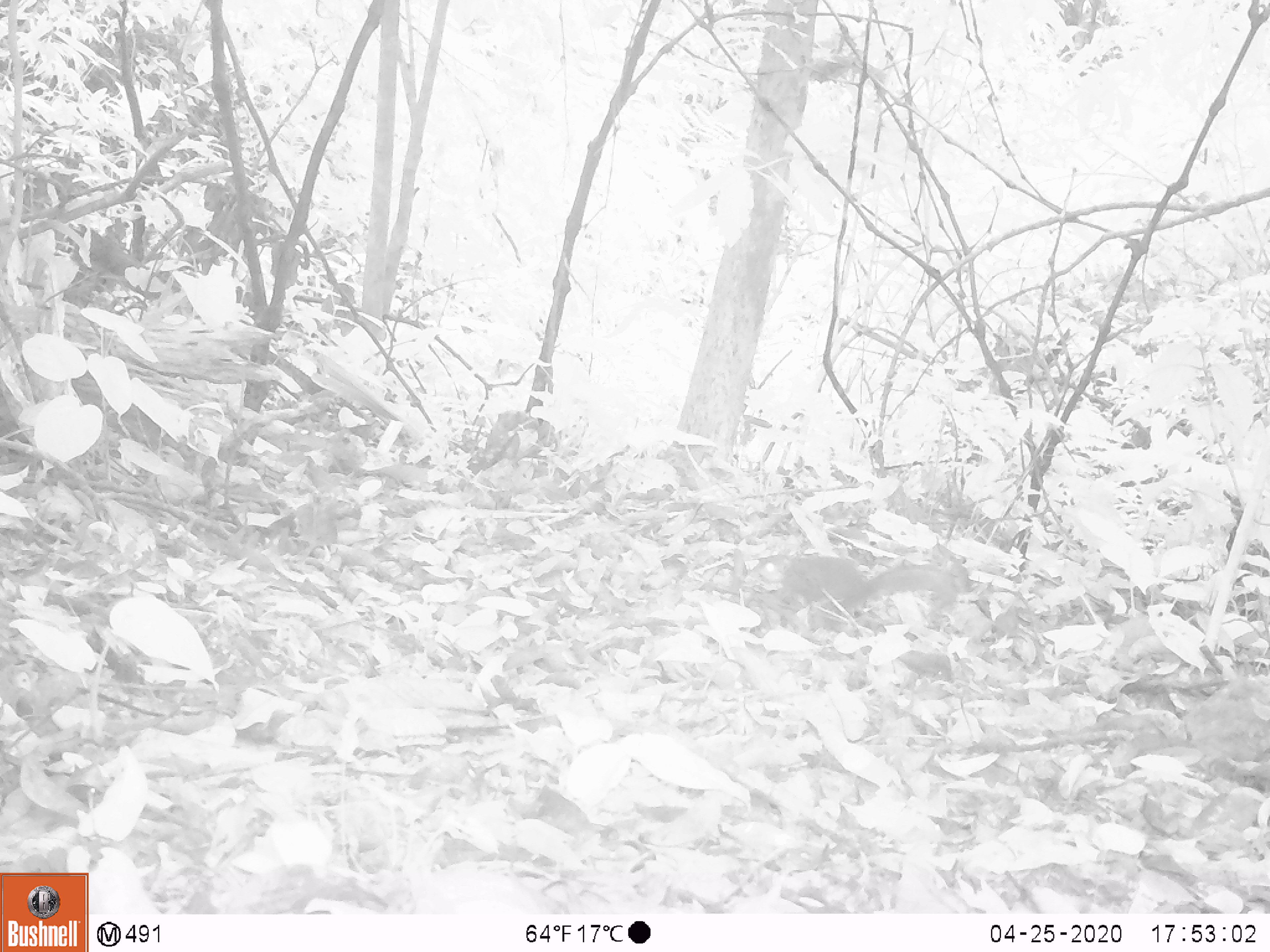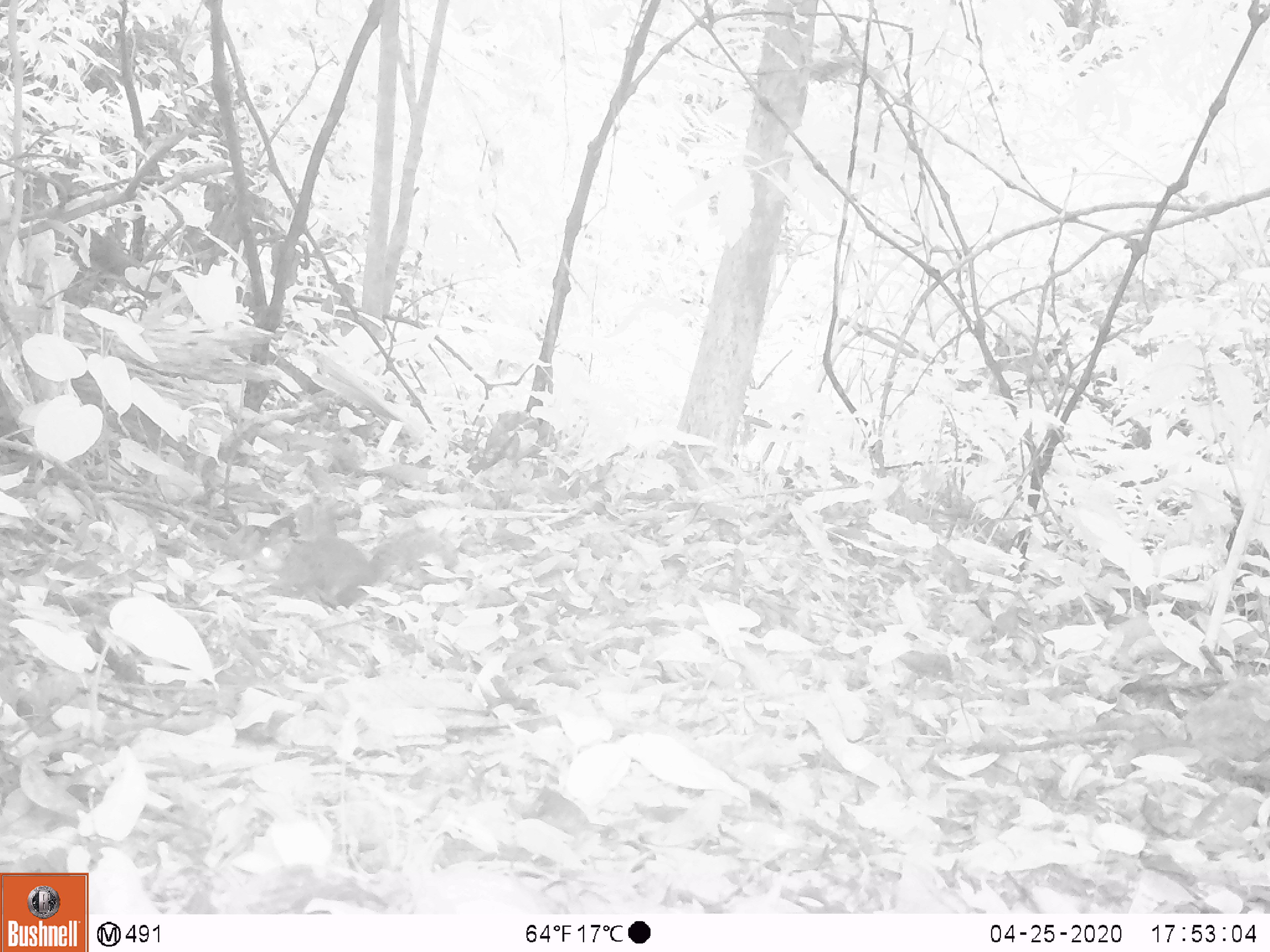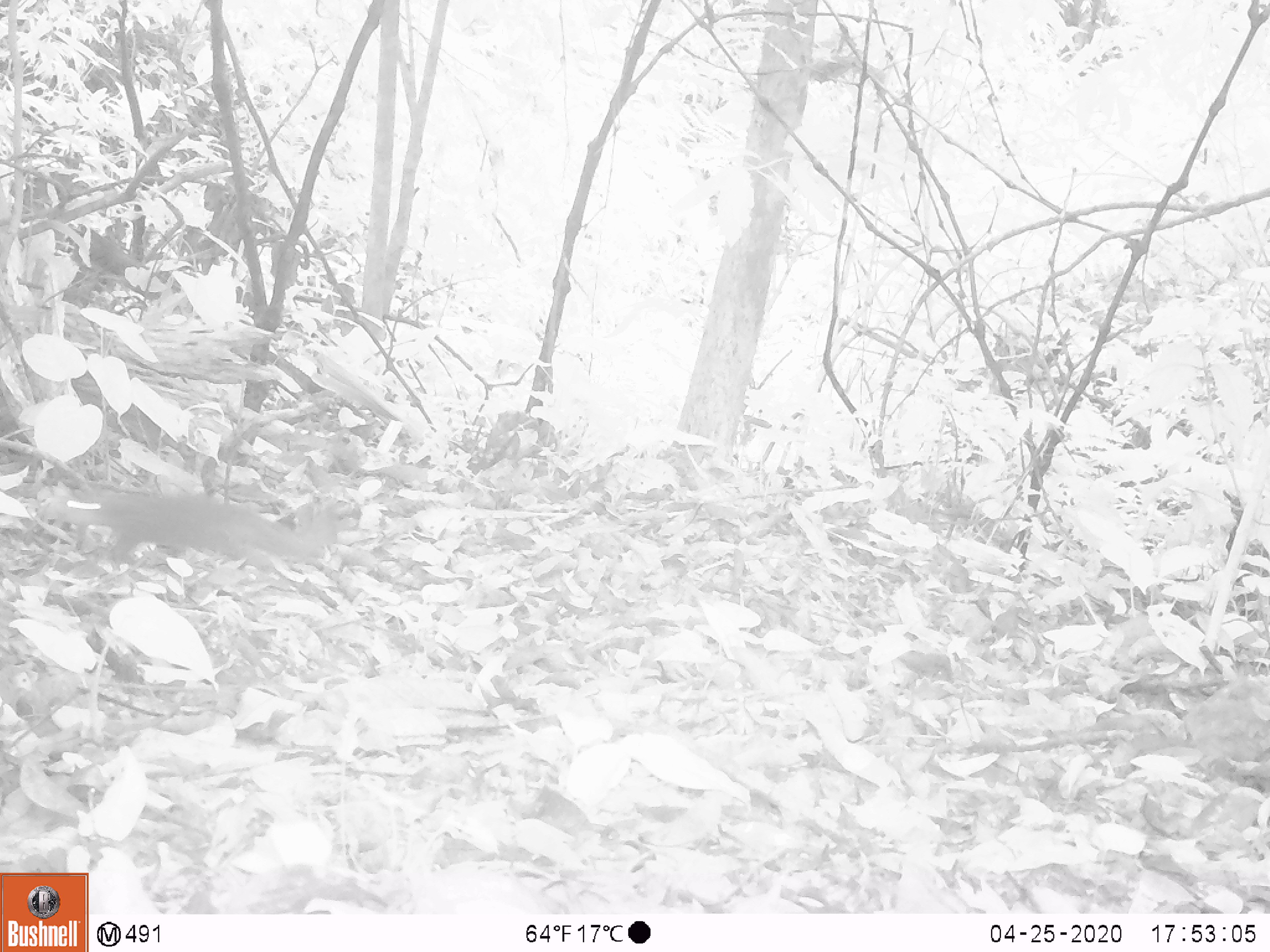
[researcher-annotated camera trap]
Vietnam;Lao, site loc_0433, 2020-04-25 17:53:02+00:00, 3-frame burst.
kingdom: Animalia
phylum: Chordata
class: Mammalia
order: Rodentia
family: Sciuridae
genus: Dremomys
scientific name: Dremomys rufigenis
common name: red-cheeked squirrel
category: red cheeked squirrel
Red cheeked squirrel (red-cheeked squirrel) (Dremomys rufigenis). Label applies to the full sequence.